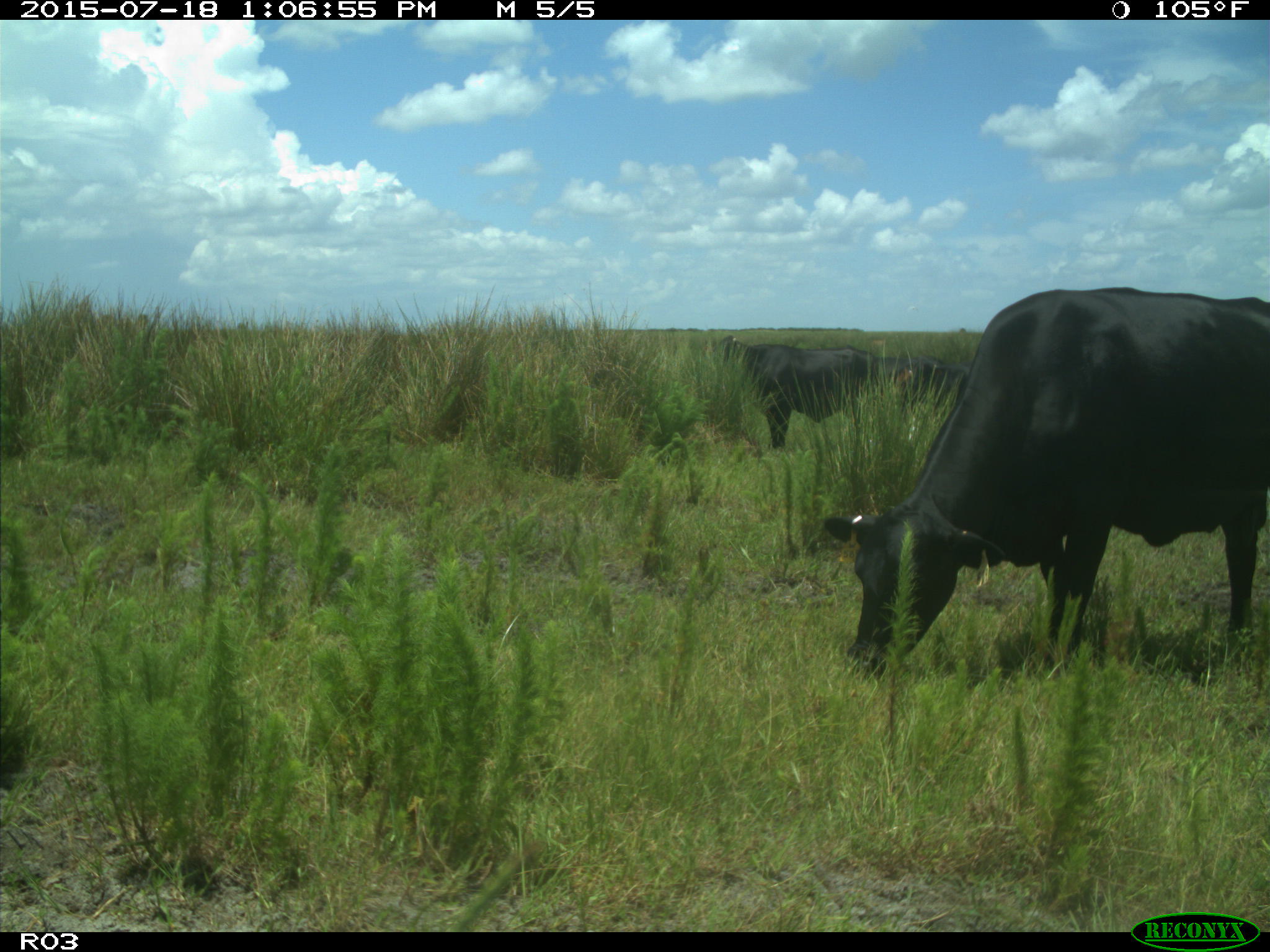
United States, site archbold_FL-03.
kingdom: Animalia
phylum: Chordata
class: Mammalia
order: Artiodactyla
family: Bovidae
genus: Bos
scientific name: Bos taurus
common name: domestic cow